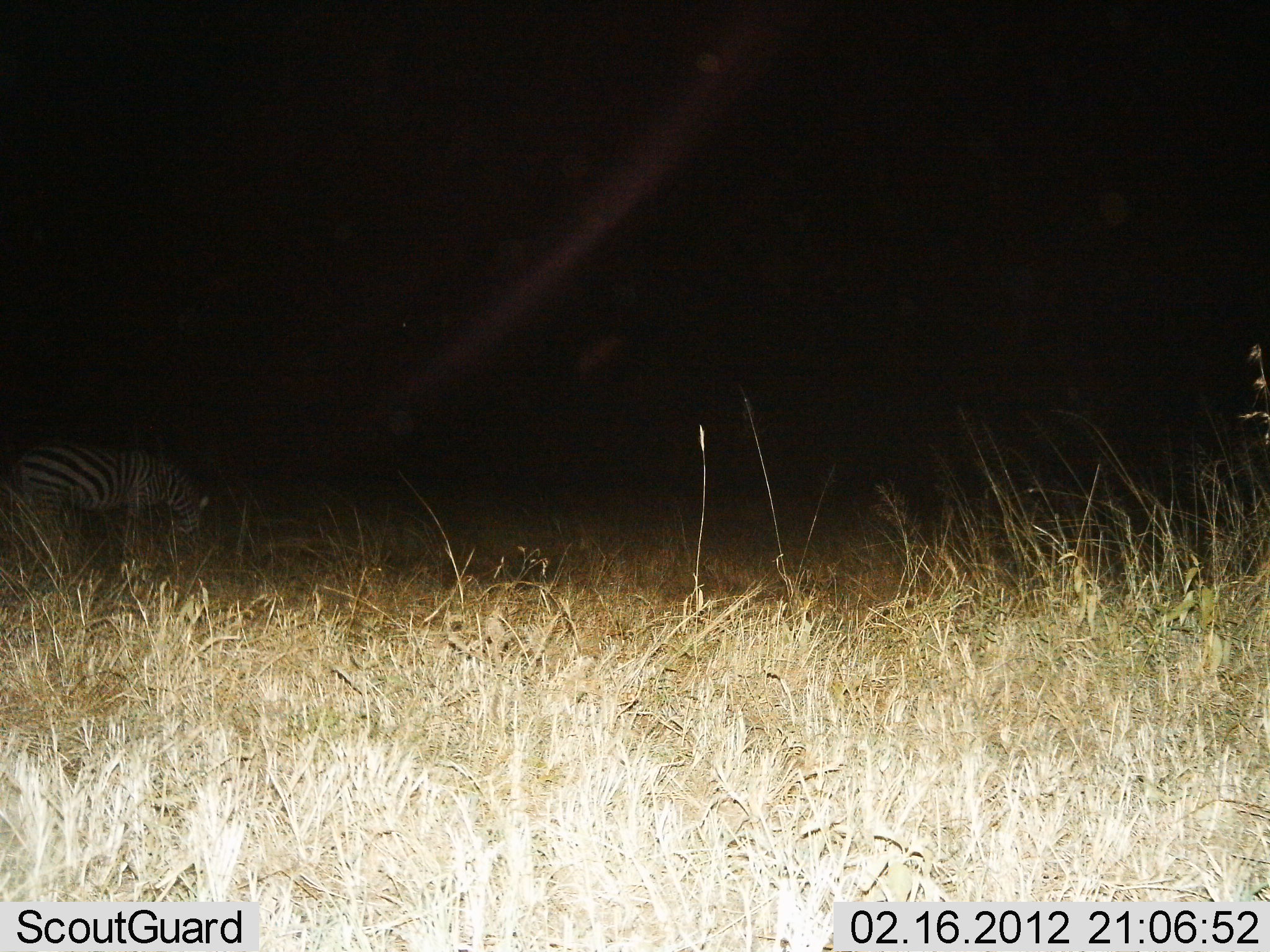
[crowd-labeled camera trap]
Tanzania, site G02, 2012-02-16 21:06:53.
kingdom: Animalia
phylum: Chordata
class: Mammalia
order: Perissodactyla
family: Equidae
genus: Equus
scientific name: Equus quagga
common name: plains zebra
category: zebra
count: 1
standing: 28%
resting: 0%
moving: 8%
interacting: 0%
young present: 0%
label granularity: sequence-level